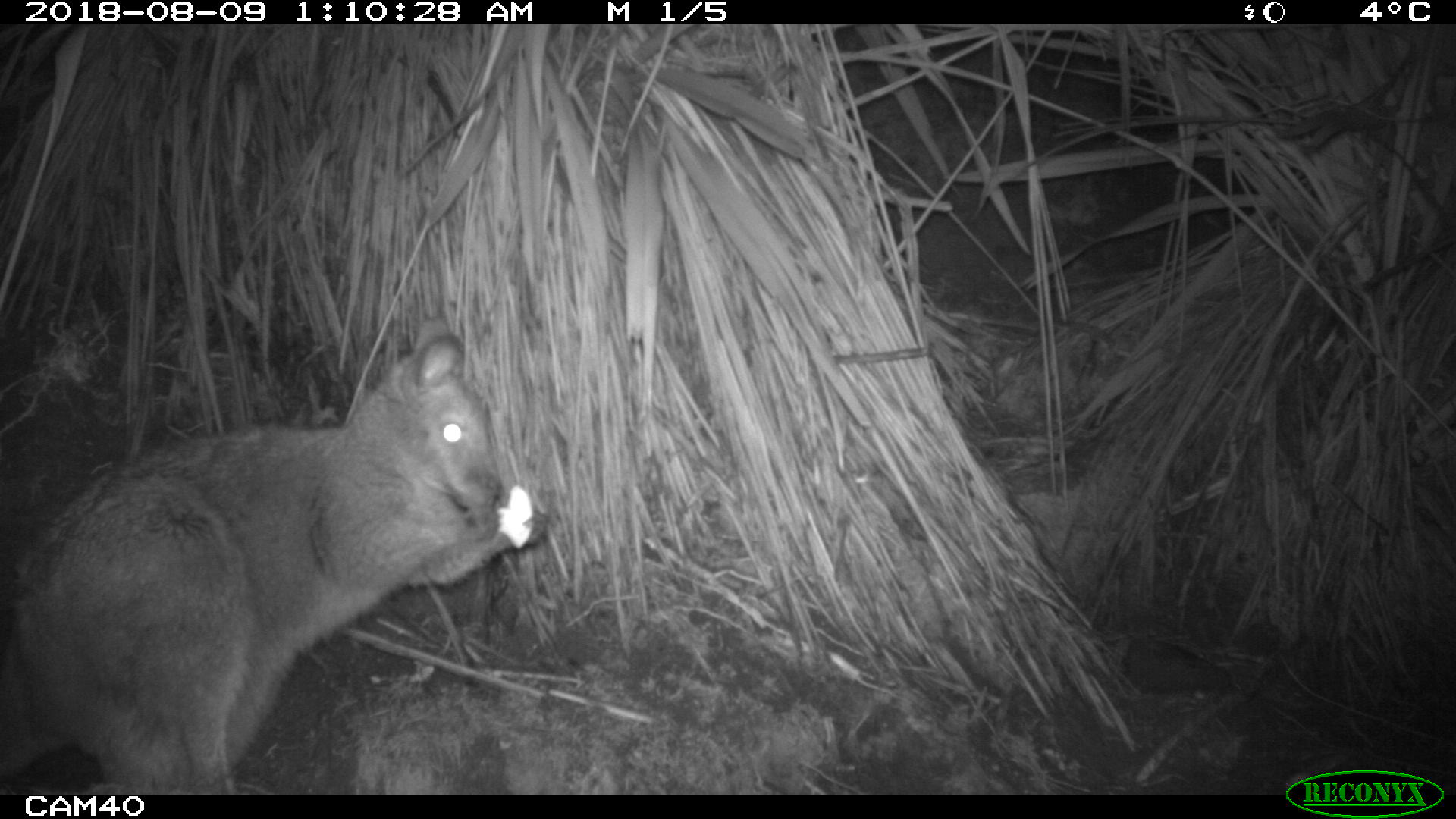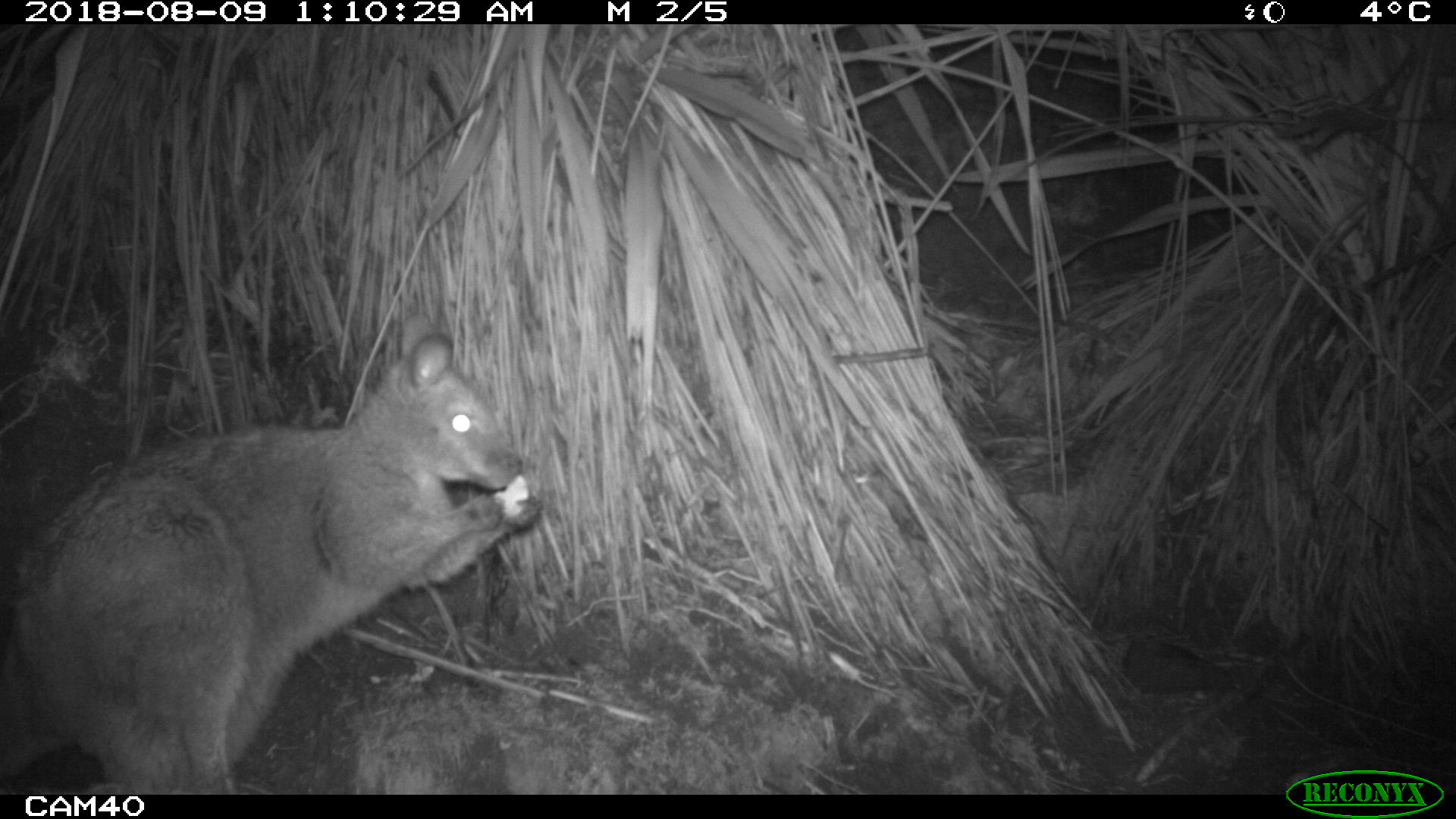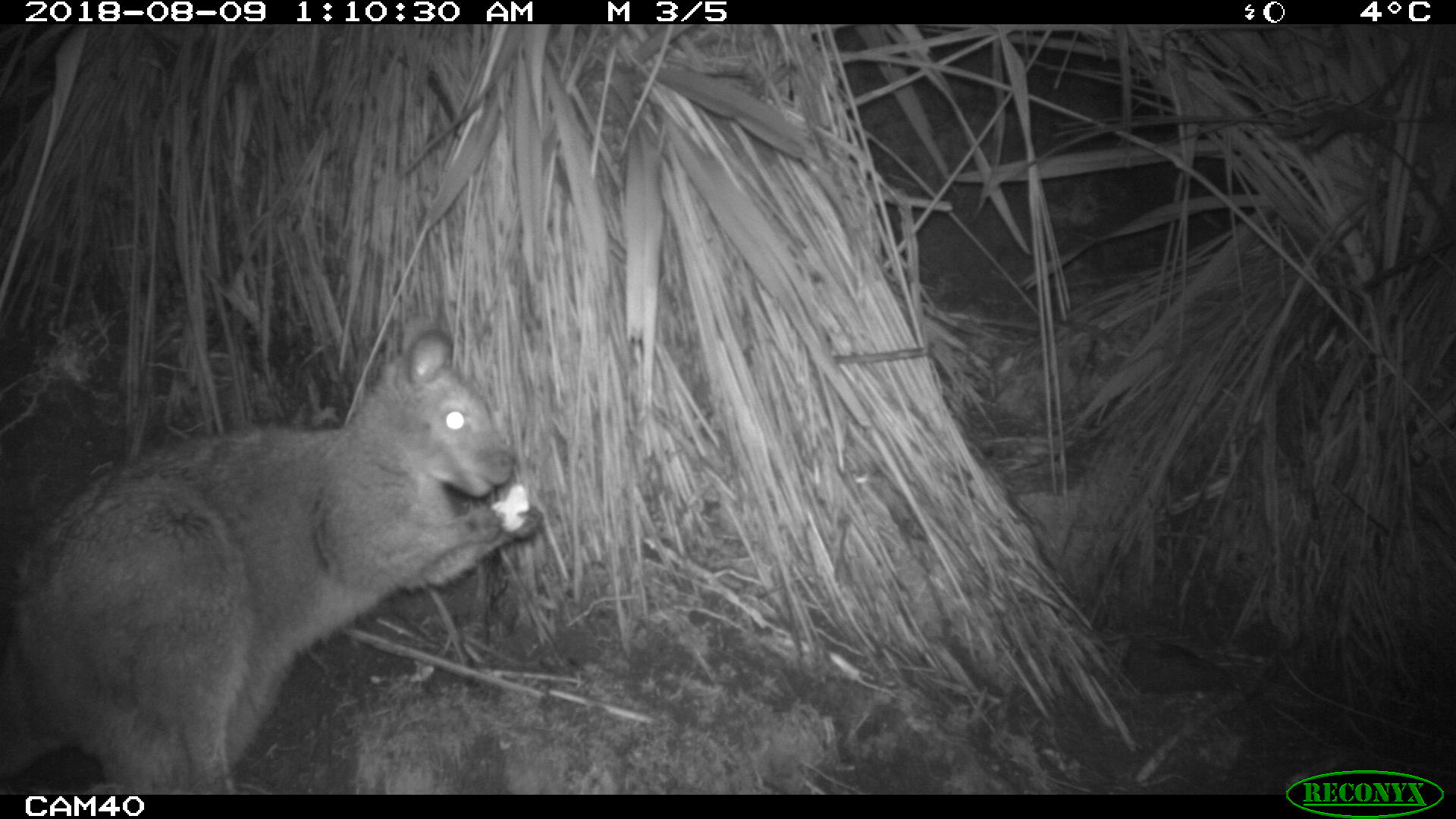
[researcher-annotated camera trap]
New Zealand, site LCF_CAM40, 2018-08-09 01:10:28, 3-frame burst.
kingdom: Animalia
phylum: Chordata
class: Mammalia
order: Diprotodontia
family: Macropodidae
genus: Notamacropus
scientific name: Notamacropus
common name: wallaby